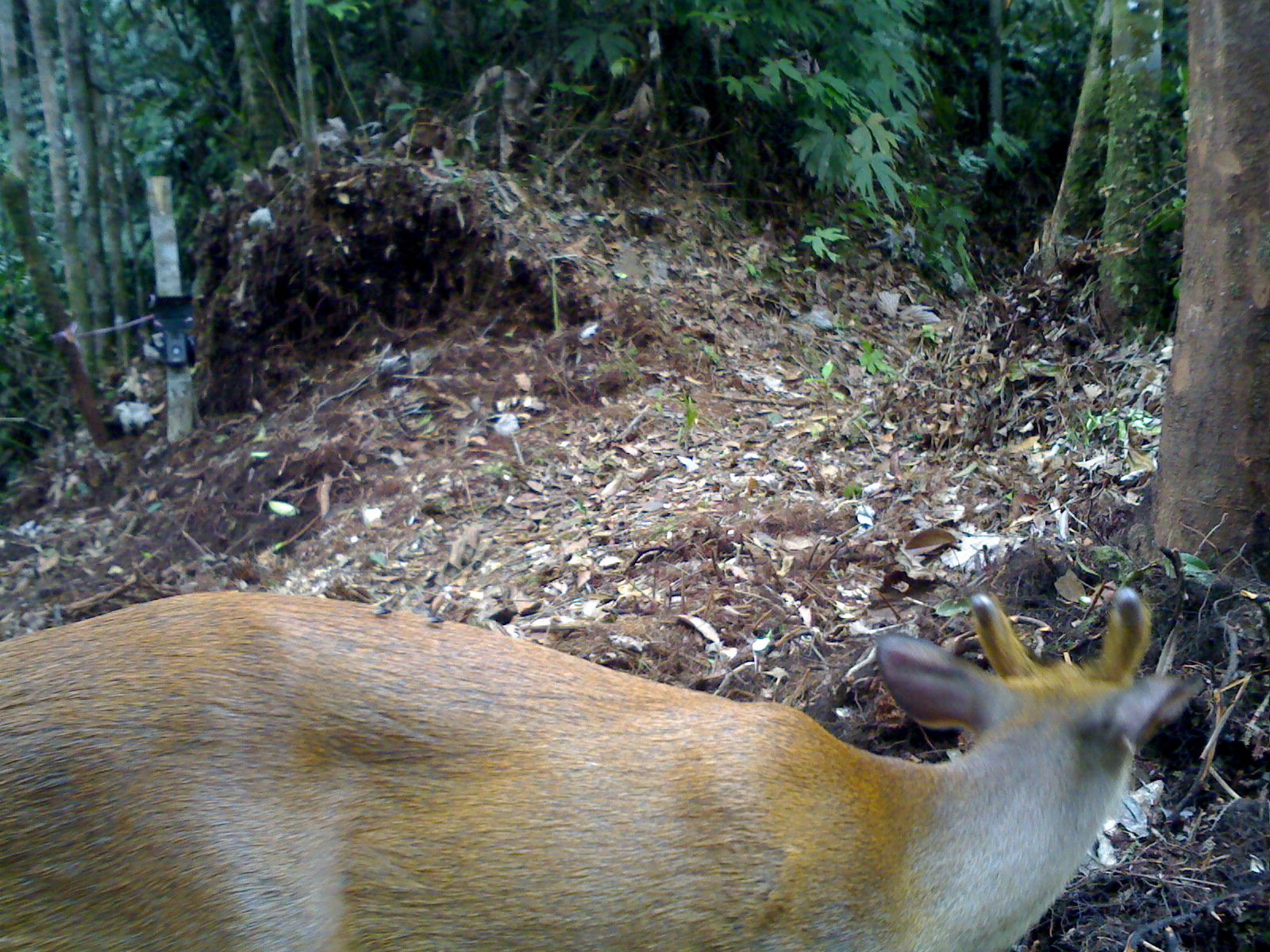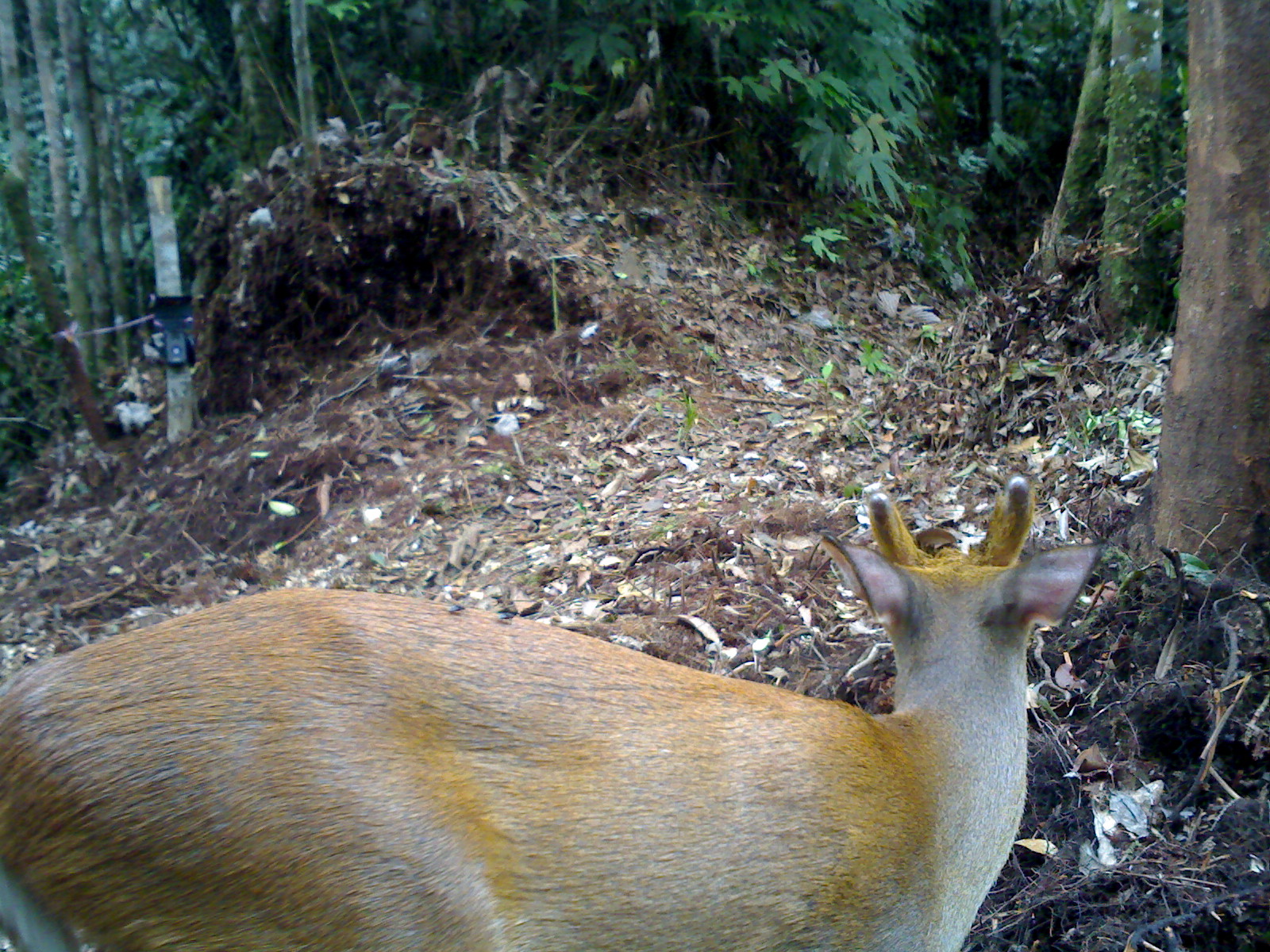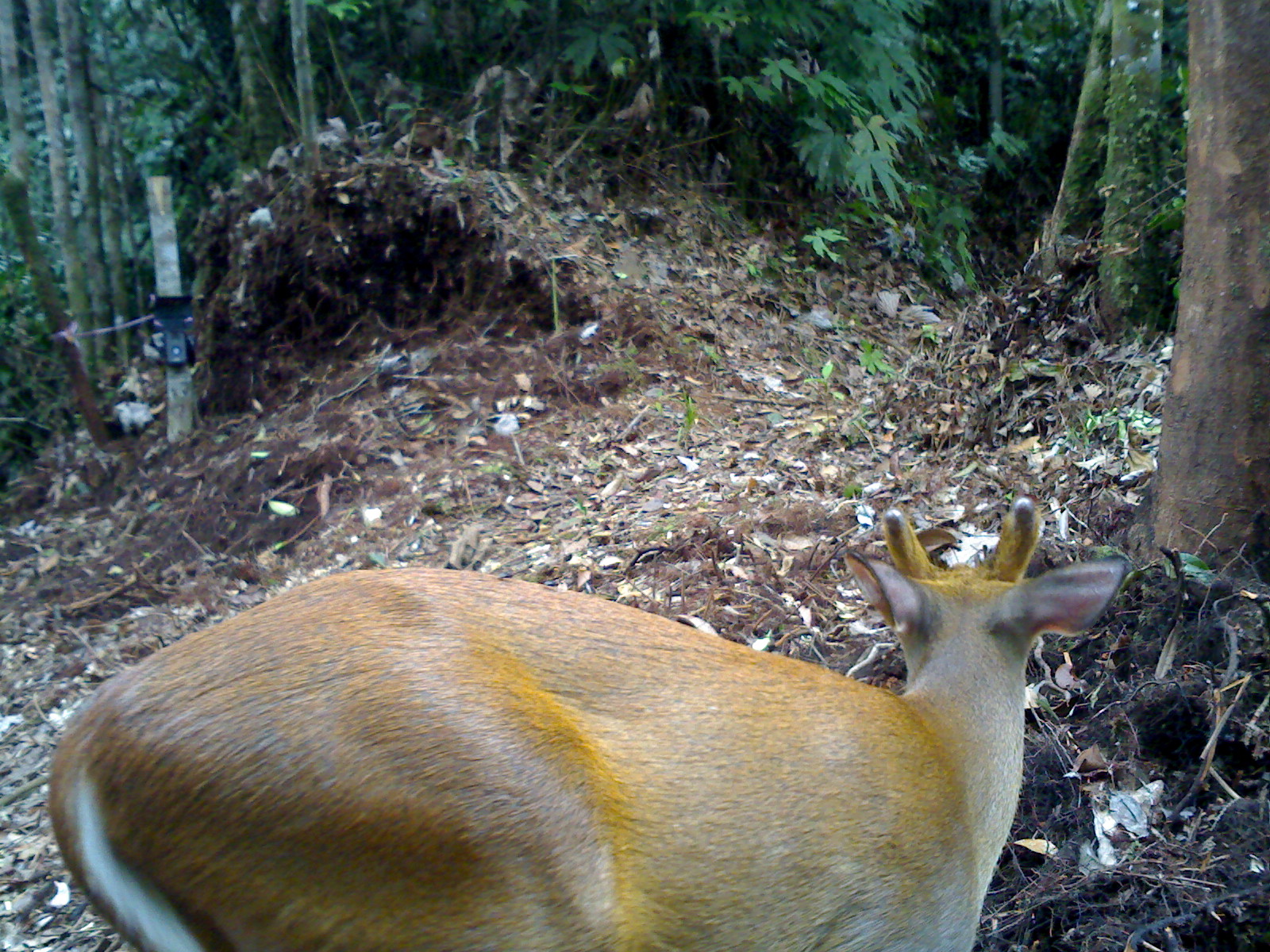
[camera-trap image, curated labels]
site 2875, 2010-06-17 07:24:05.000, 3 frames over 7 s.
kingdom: Animalia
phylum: Chordata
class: Mammalia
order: Artiodactyla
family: Cervidae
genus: Muntiacus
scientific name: Muntiacus muntjak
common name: southern red muntjac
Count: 1.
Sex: male.